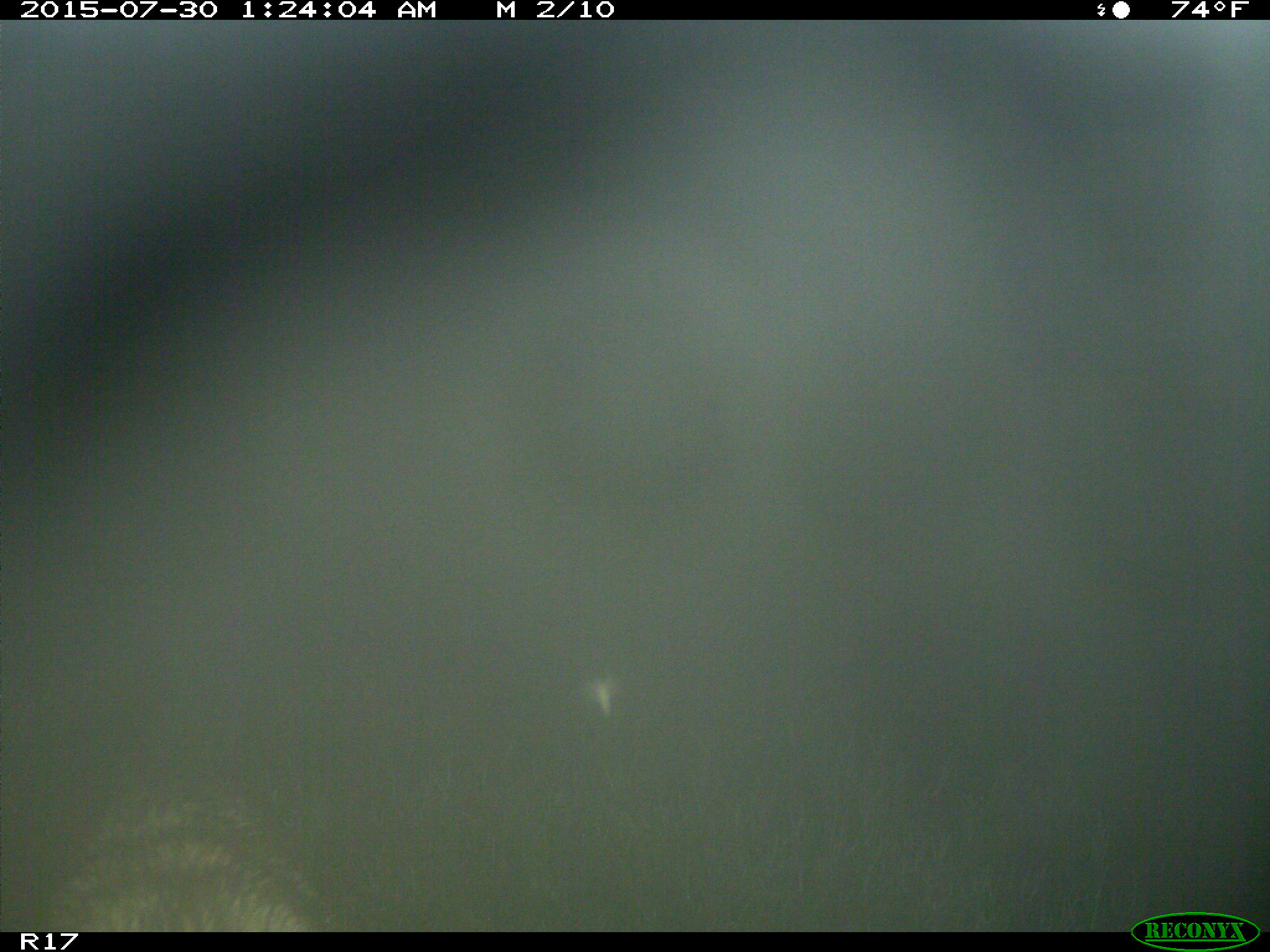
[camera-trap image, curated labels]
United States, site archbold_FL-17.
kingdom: Animalia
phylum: Chordata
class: Mammalia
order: Artiodactyla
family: Suidae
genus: Sus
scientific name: Sus scrofa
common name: wild boar